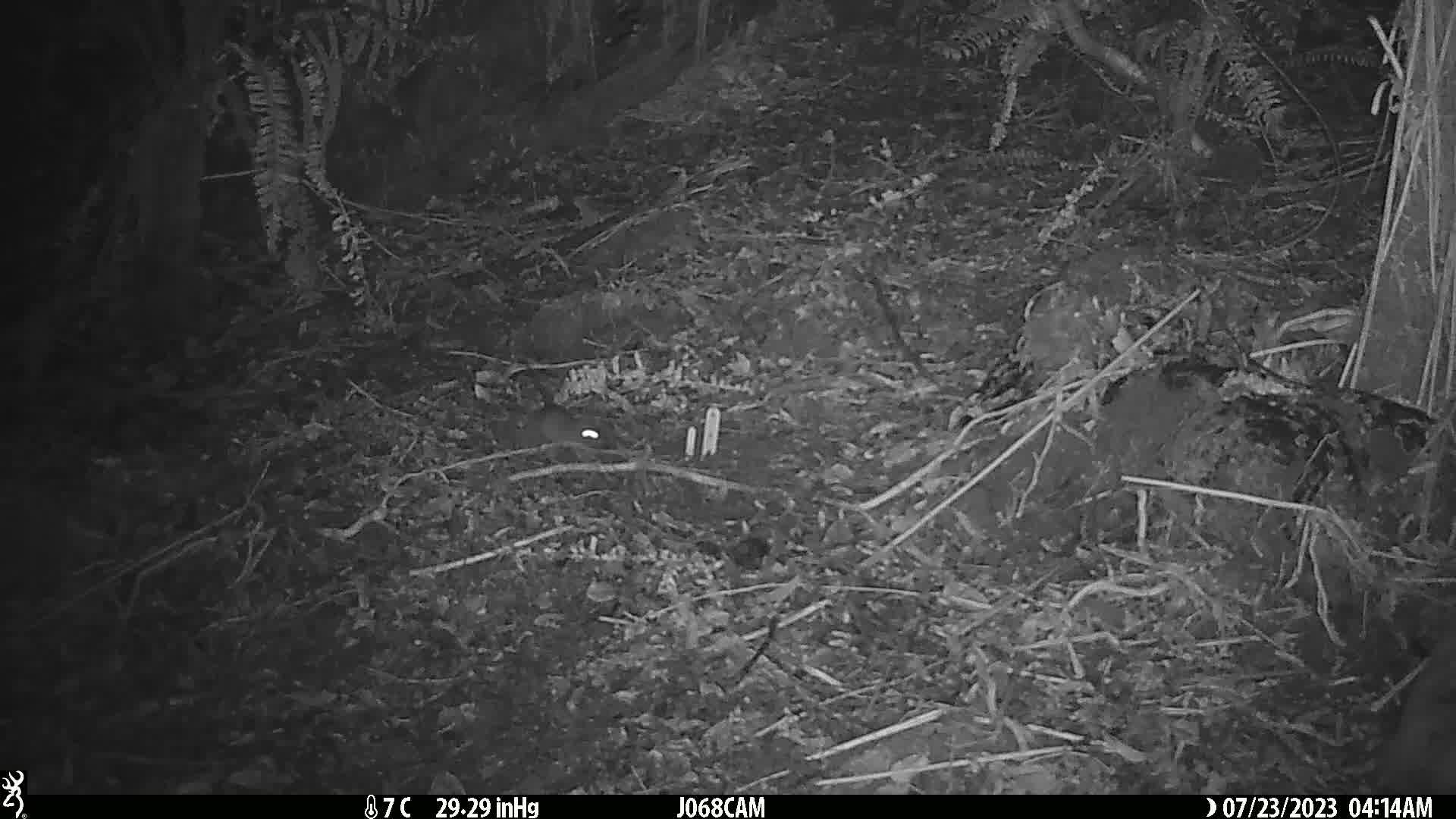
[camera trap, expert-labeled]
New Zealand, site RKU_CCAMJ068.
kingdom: Animalia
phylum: Chordata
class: Mammalia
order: Rodentia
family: Muridae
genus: Rattus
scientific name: Rattus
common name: rat